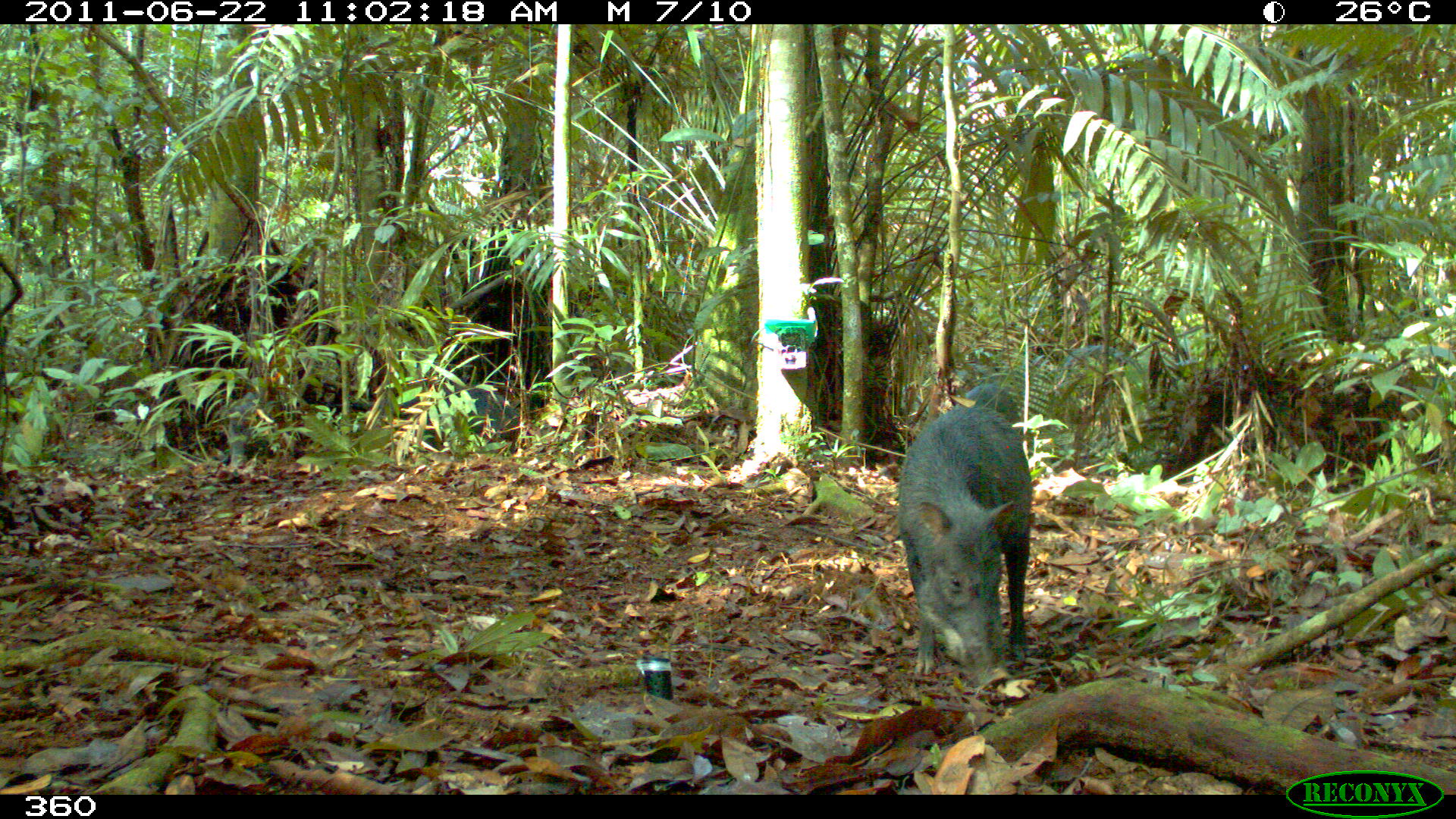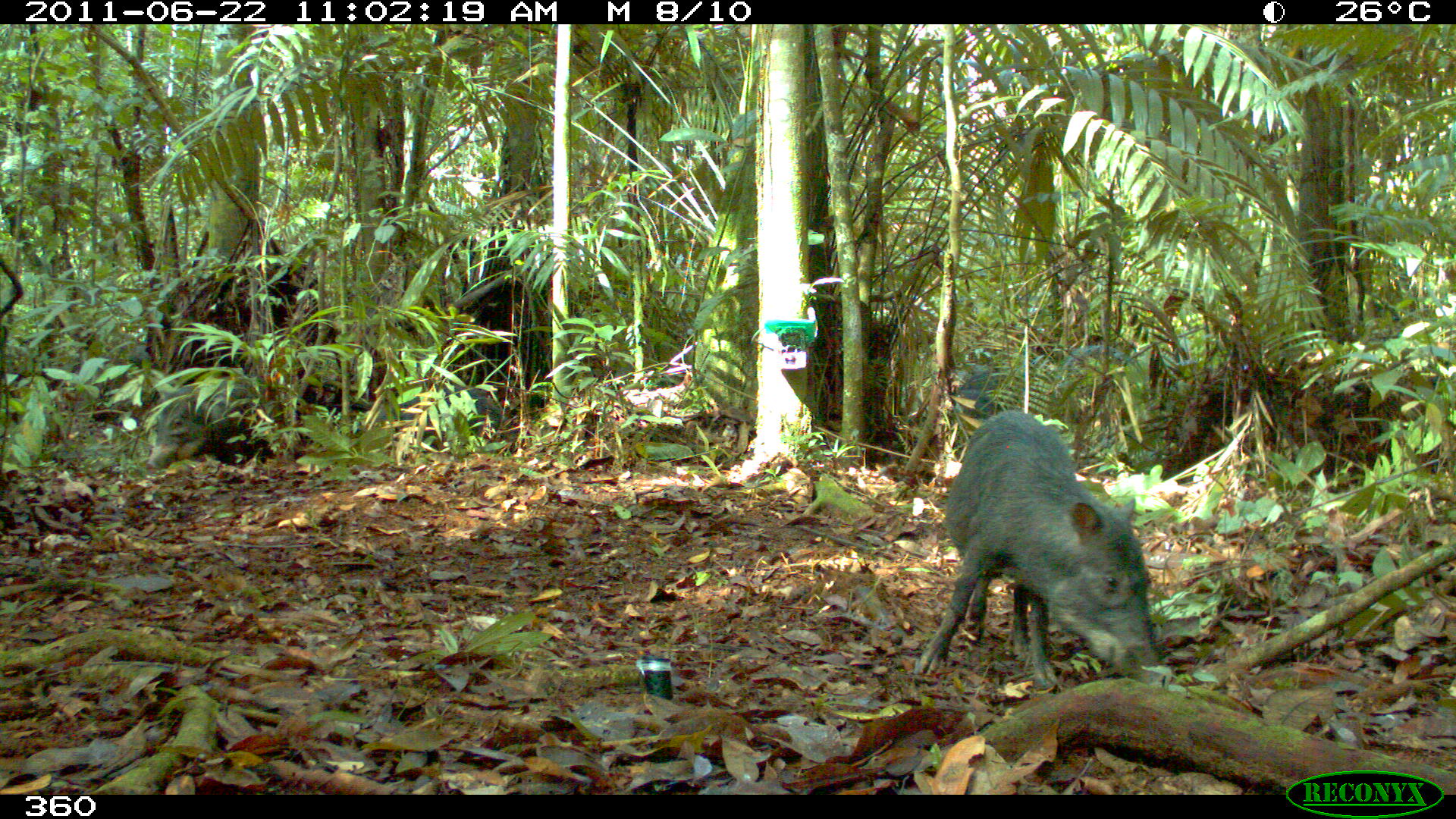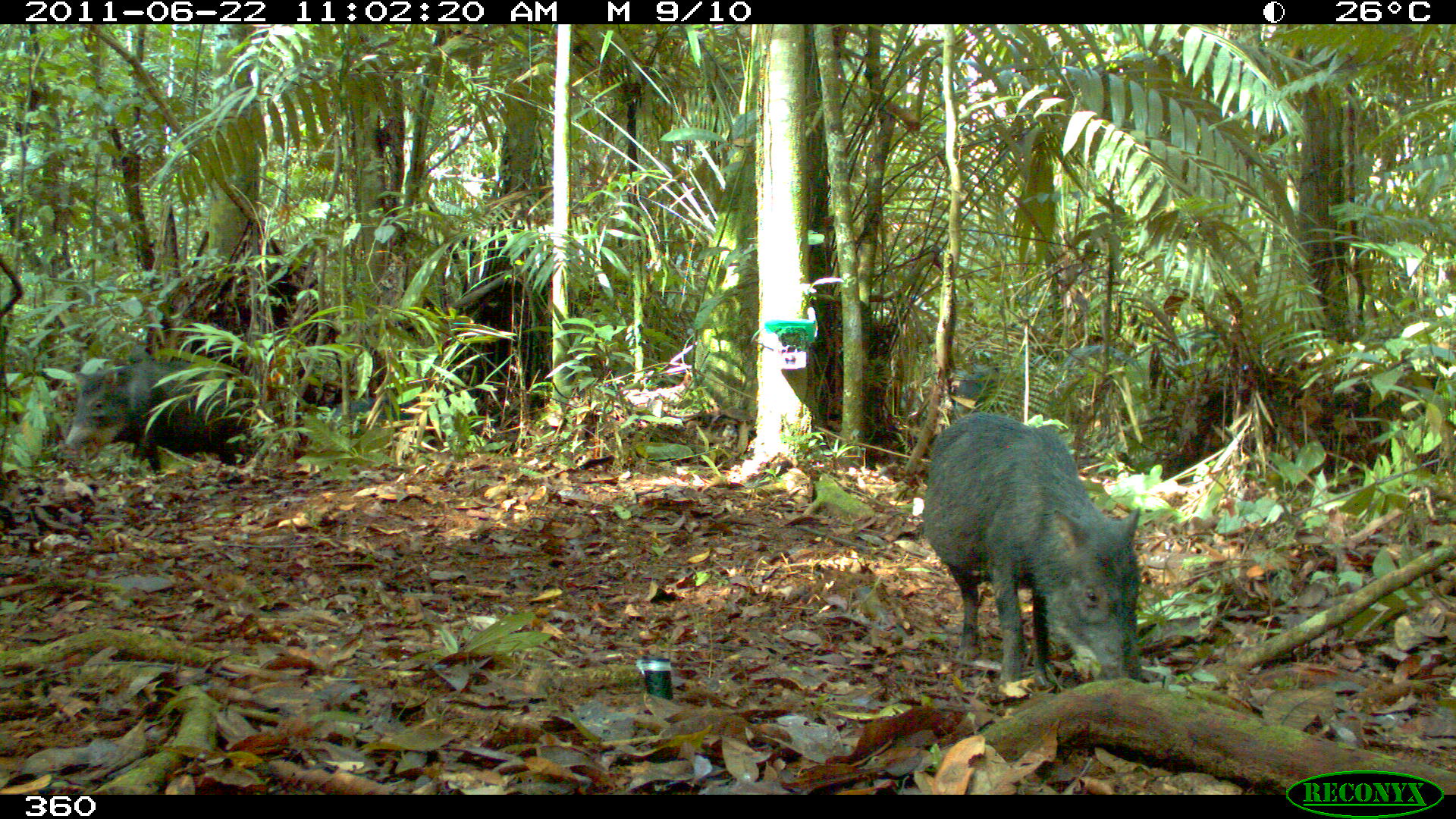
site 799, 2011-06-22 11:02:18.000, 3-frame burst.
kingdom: Animalia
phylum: Chordata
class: Mammalia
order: Artiodactyla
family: Tayassuidae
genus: Tayassu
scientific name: Tayassu pecari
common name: white-lipped peccary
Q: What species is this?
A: Tayassu pecari (white-lipped peccary).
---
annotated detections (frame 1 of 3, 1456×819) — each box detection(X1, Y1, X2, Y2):
tayassu pecari: detection(896, 404, 1030, 688); detection(419, 387, 521, 450); detection(225, 391, 307, 469); detection(955, 373, 1022, 425)